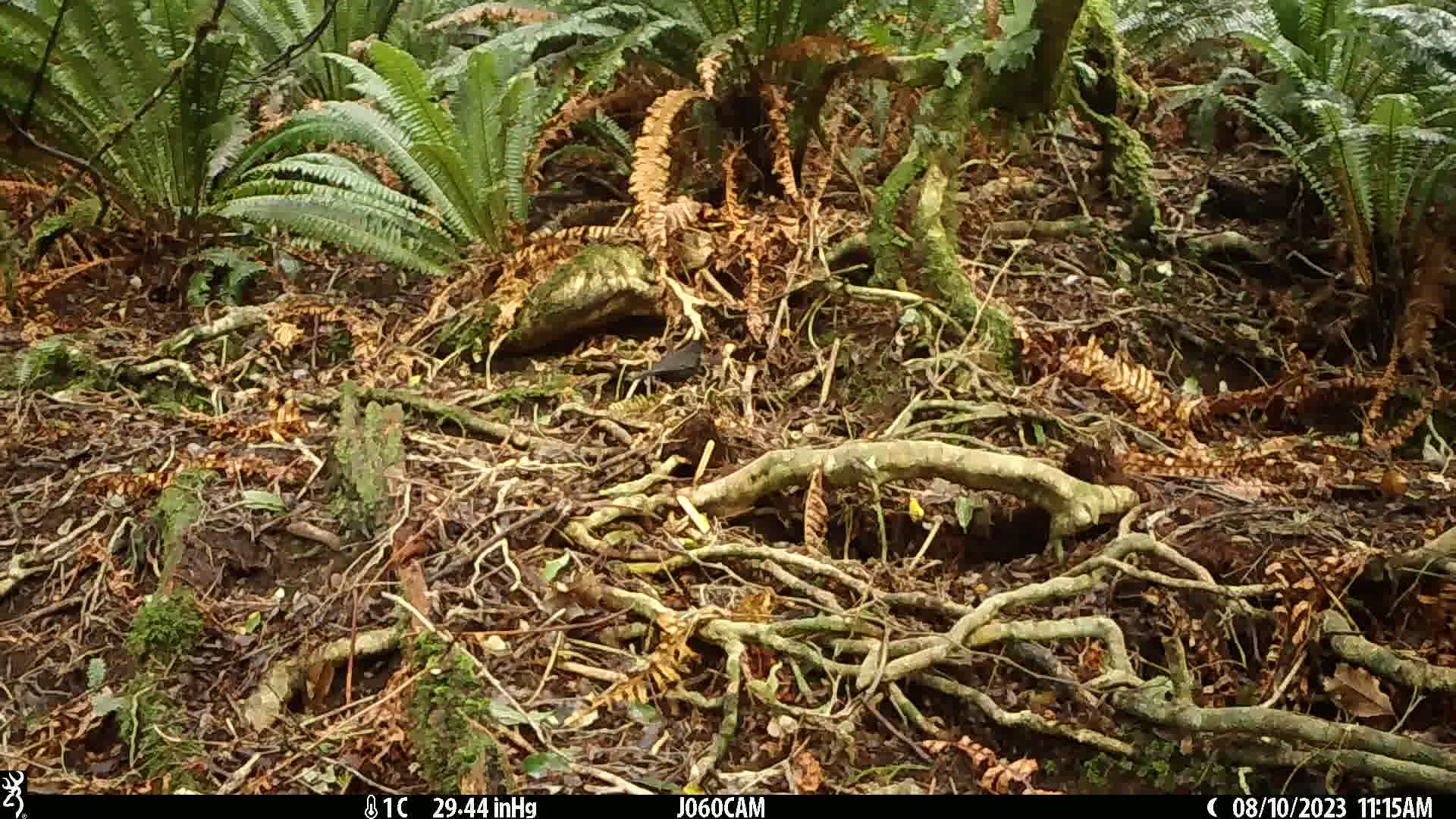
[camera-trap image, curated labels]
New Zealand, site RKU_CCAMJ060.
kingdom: Animalia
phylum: Chordata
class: Aves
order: Passeriformes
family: Turdidae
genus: Turdus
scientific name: Turdus merula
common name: eurasian blackbird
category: blackbird